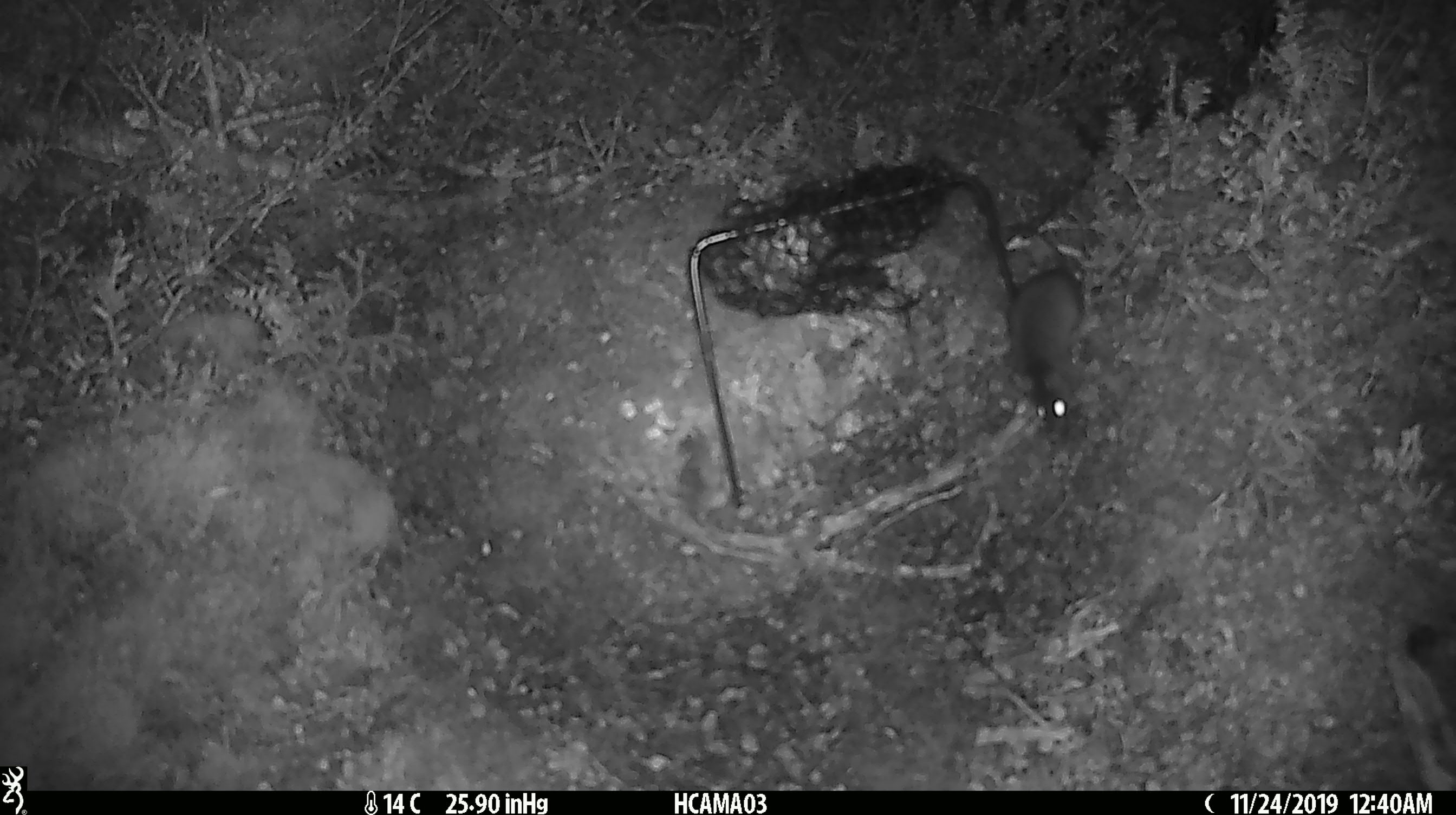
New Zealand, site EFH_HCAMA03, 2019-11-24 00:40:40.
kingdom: Animalia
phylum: Chordata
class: Mammalia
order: Rodentia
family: Muridae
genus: Mus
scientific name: Mus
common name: mouse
Mouse (Mus).